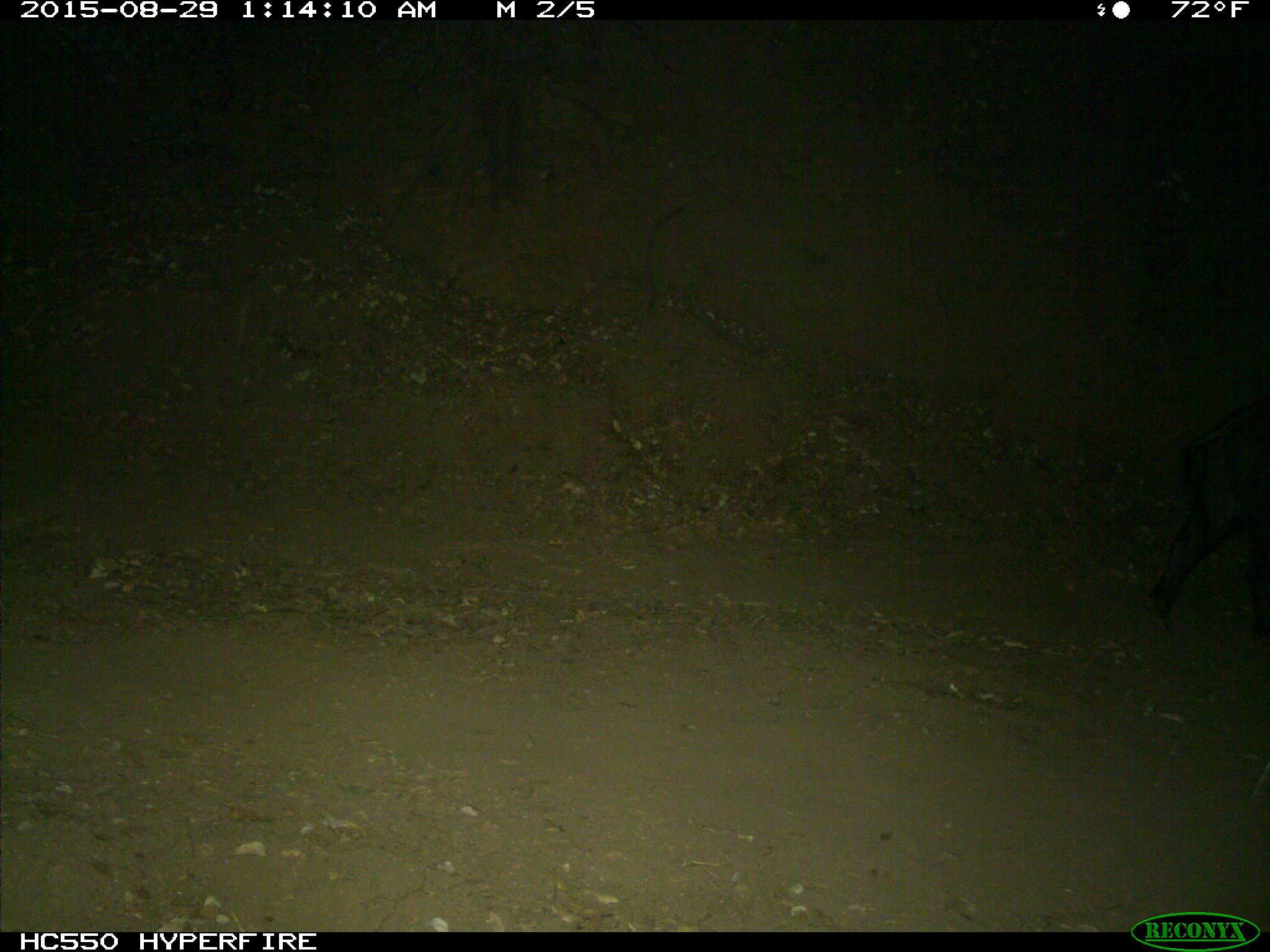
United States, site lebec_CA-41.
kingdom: Animalia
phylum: Chordata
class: Mammalia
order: Artiodactyla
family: Suidae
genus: Sus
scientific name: Sus scrofa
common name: wild boar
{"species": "Sus scrofa (wild boar)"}